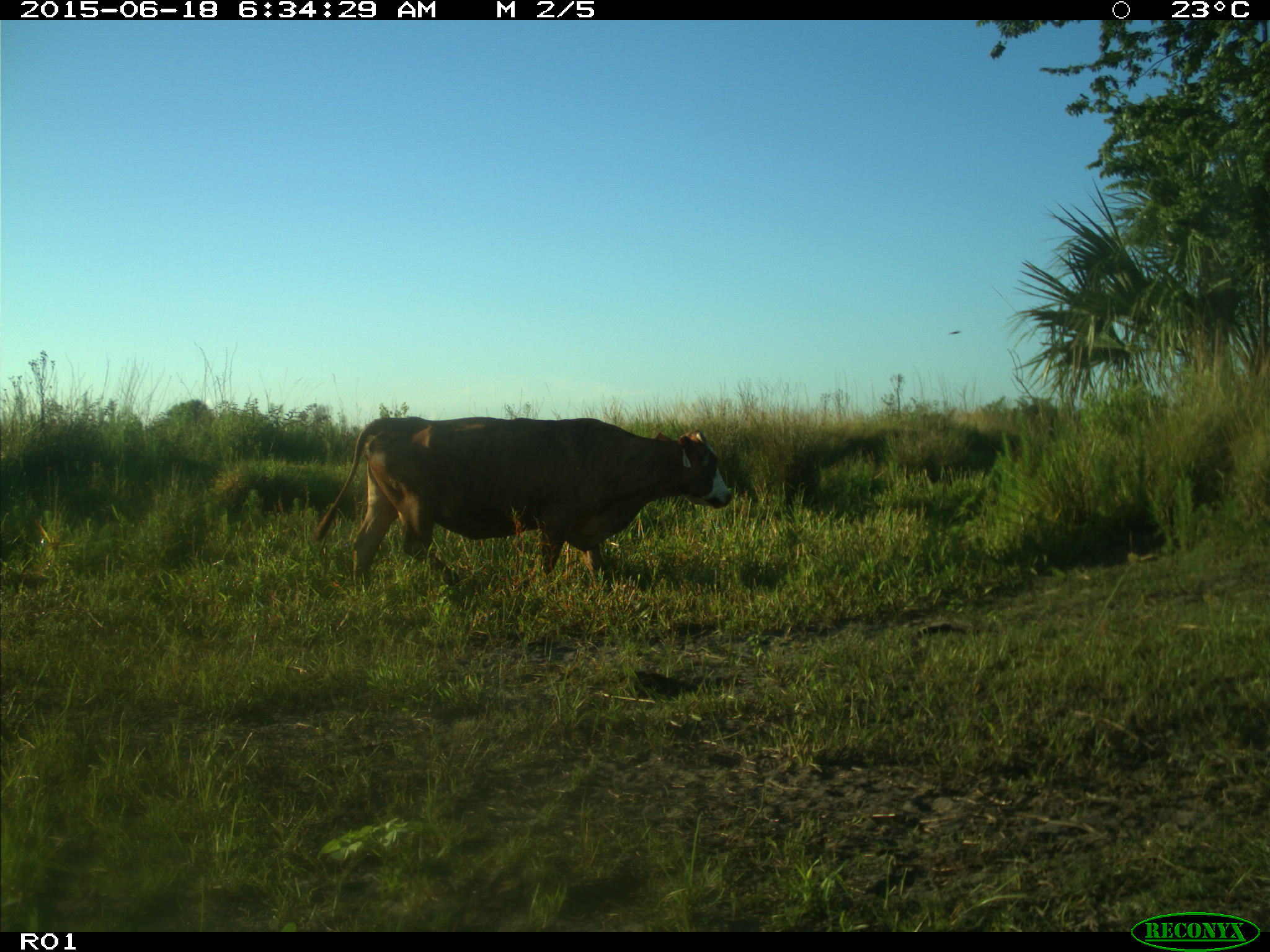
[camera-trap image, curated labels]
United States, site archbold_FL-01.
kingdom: Animalia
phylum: Chordata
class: Mammalia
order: Artiodactyla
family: Bovidae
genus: Bos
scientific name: Bos taurus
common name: domestic cow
Bos taurus (domestic cow).